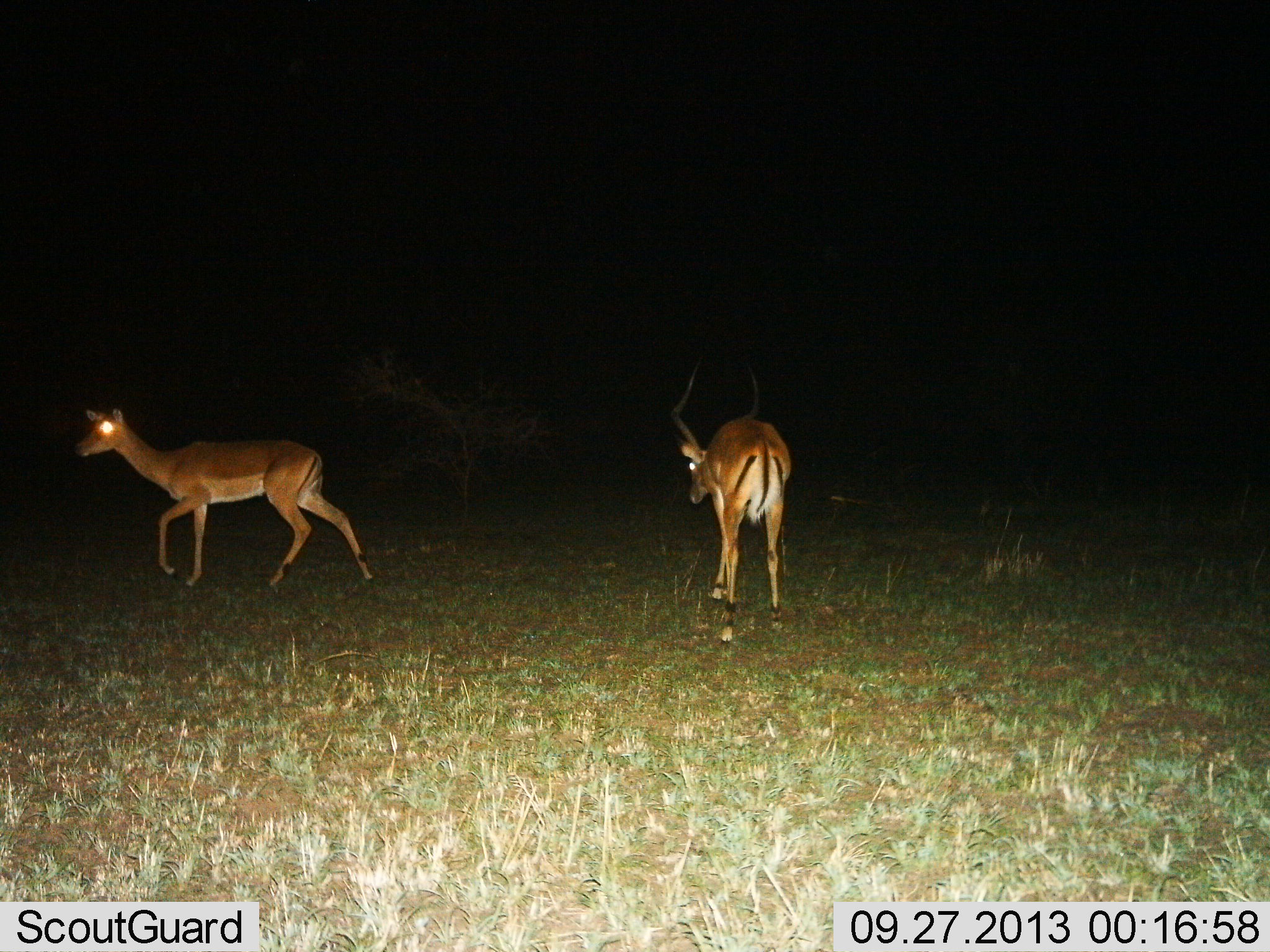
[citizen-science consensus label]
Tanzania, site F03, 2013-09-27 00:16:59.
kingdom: Animalia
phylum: Chordata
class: Mammalia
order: Artiodactyla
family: Bovidae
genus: Aepyceros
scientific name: Aepyceros melampus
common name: impala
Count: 2.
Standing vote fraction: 52%.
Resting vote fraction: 0%.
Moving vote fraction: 76%.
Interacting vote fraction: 4%.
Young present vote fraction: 0%.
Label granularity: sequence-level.